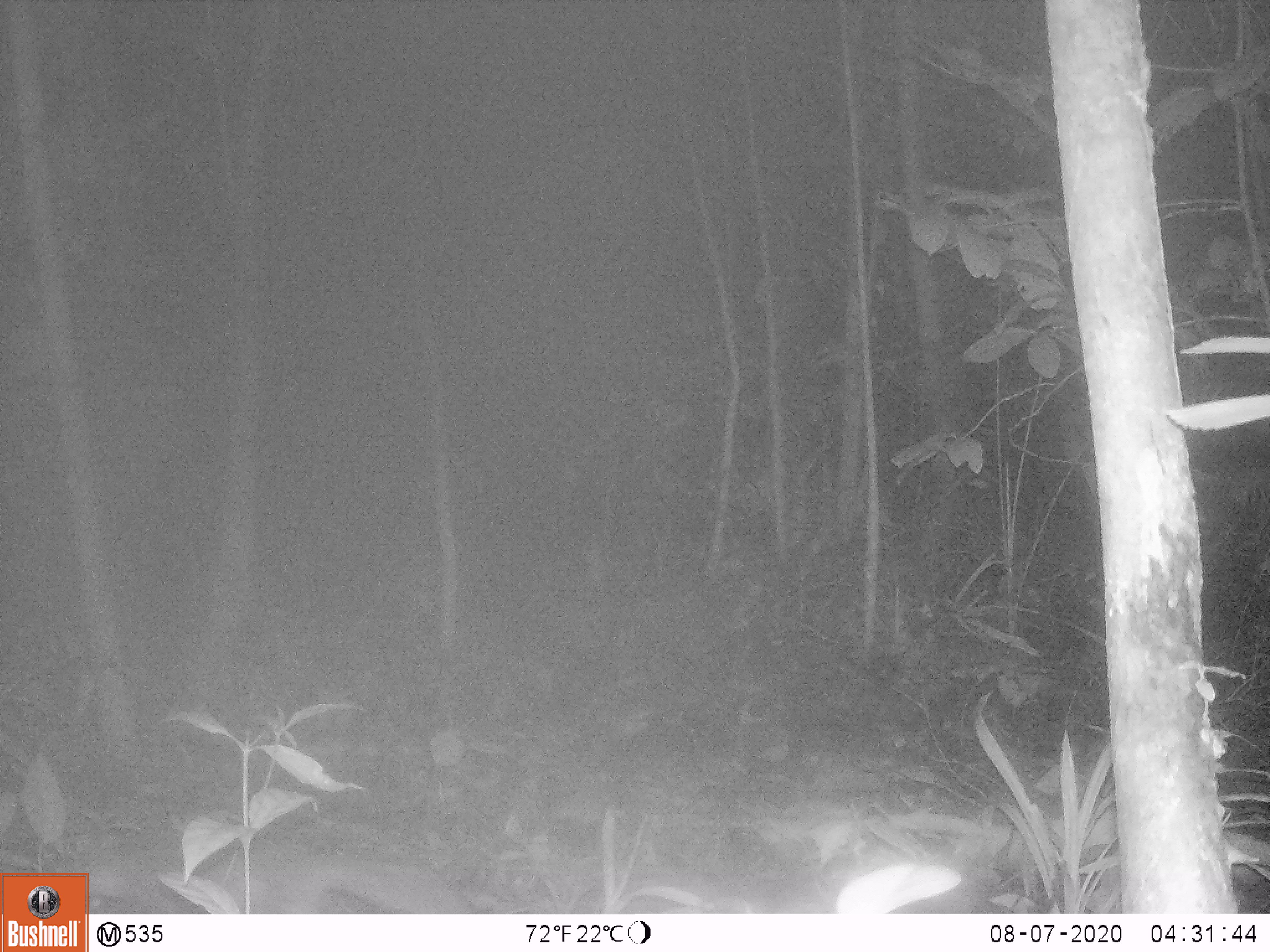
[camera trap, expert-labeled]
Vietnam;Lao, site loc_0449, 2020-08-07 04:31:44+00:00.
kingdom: Animalia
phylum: Chordata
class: Mammalia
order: Carnivora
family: Mustelidae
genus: Melogale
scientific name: Melogale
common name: ferret badger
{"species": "ferret badger (Melogale)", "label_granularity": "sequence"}